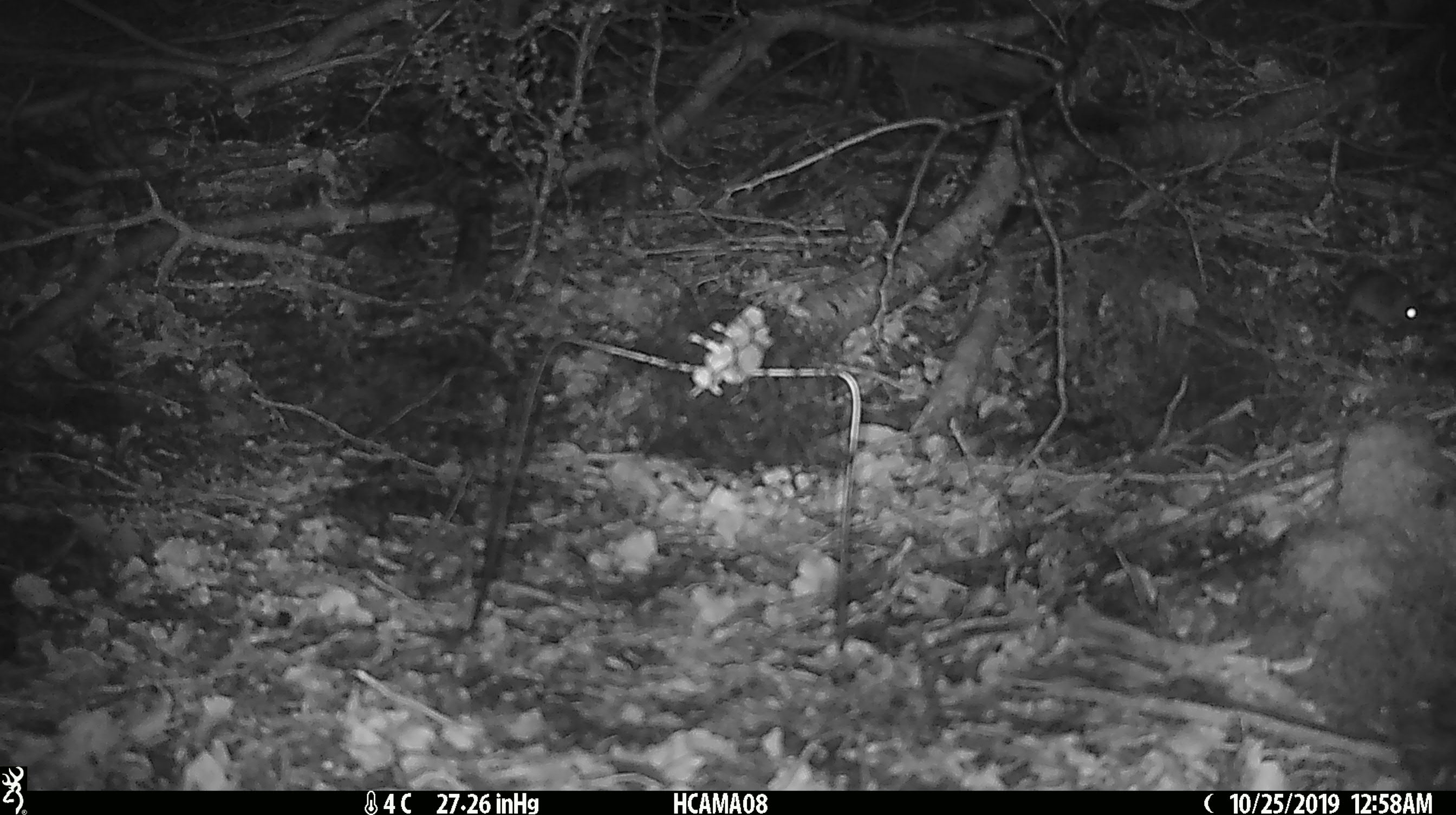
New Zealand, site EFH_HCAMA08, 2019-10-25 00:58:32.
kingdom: Animalia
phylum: Chordata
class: Mammalia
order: Rodentia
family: Muridae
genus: Mus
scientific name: Mus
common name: mouse